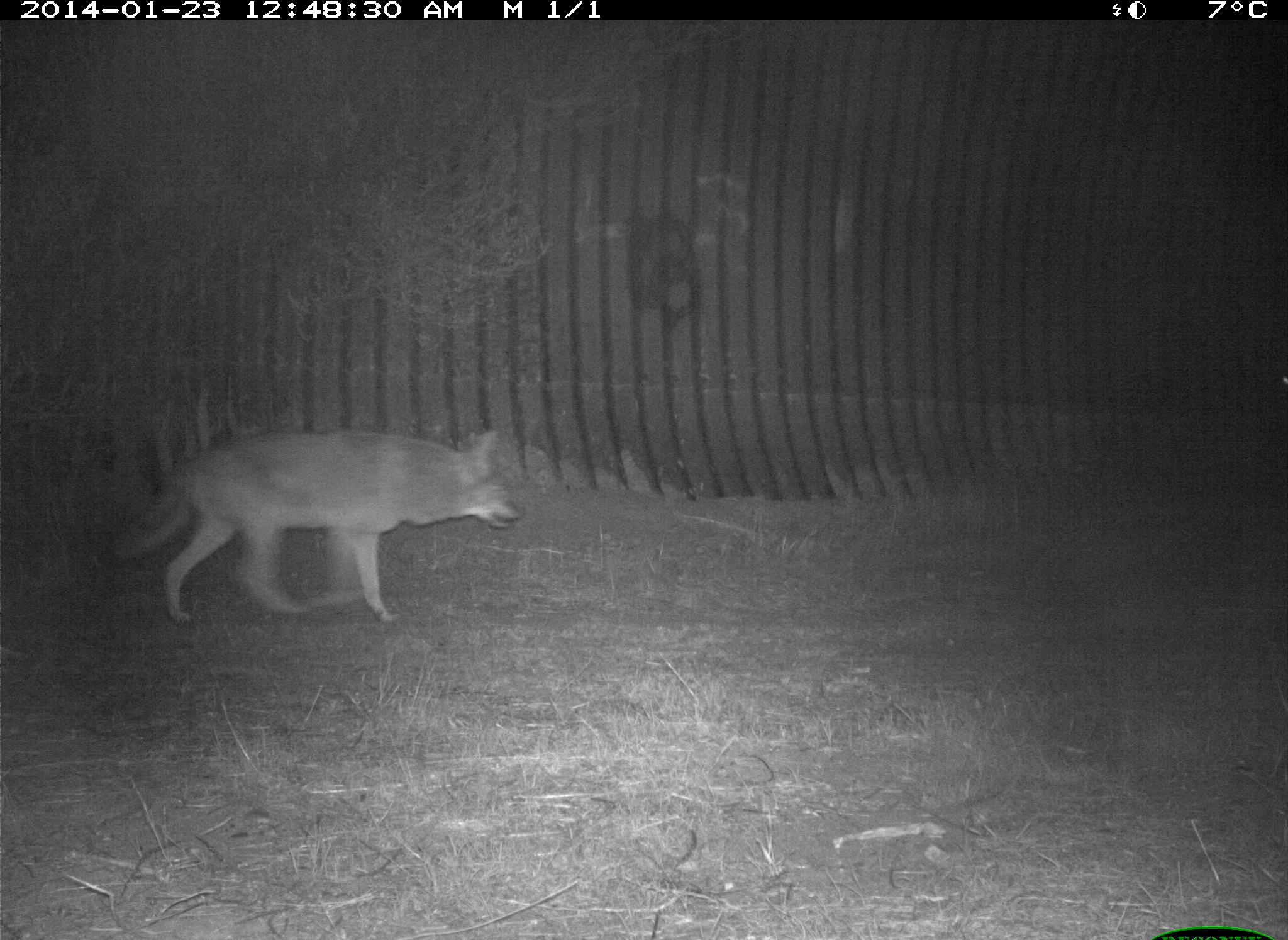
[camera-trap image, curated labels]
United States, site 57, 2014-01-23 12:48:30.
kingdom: Animalia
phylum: Chordata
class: Mammalia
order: Carnivora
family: Canidae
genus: Canis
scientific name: Canis latrans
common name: coyote